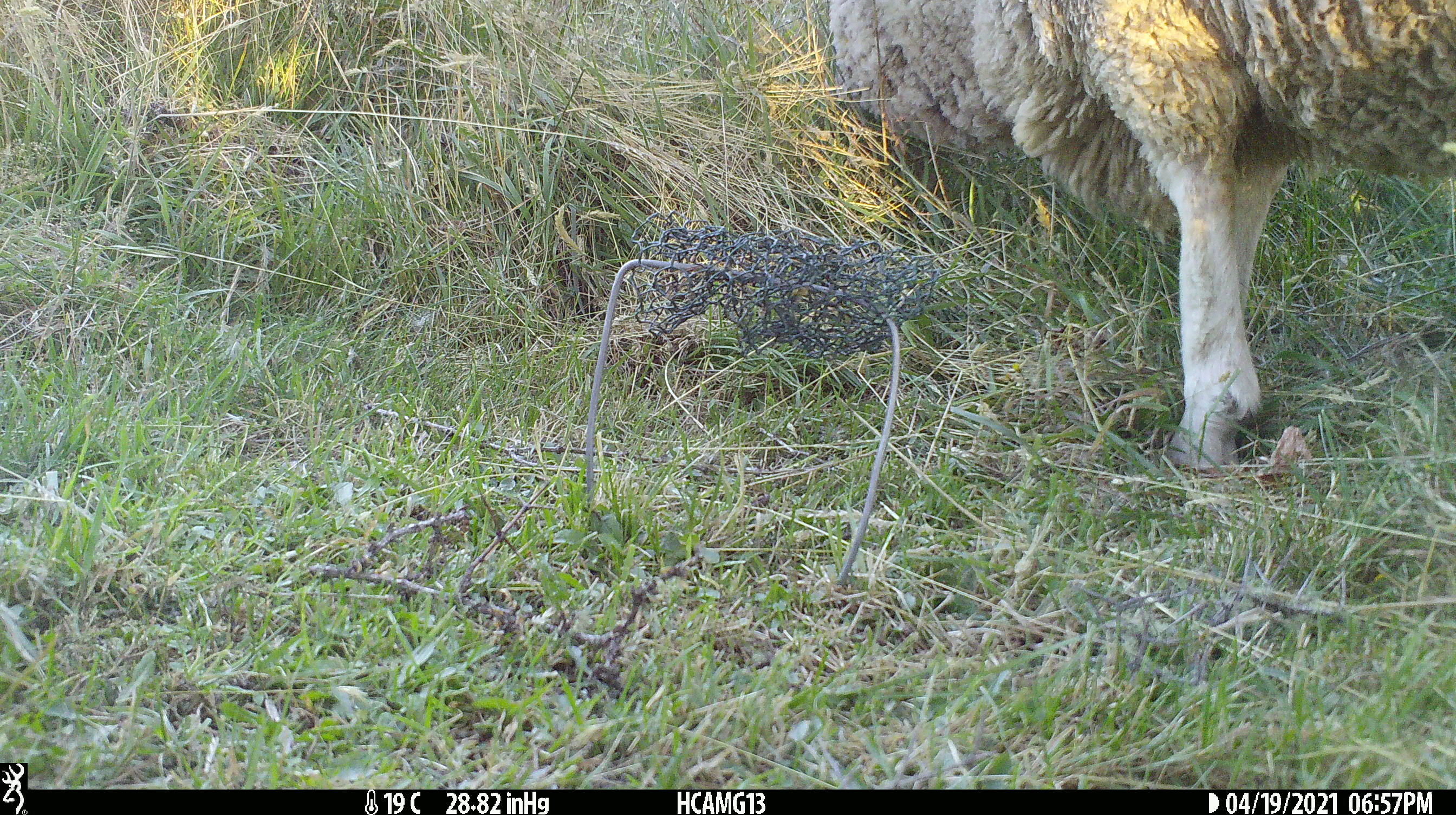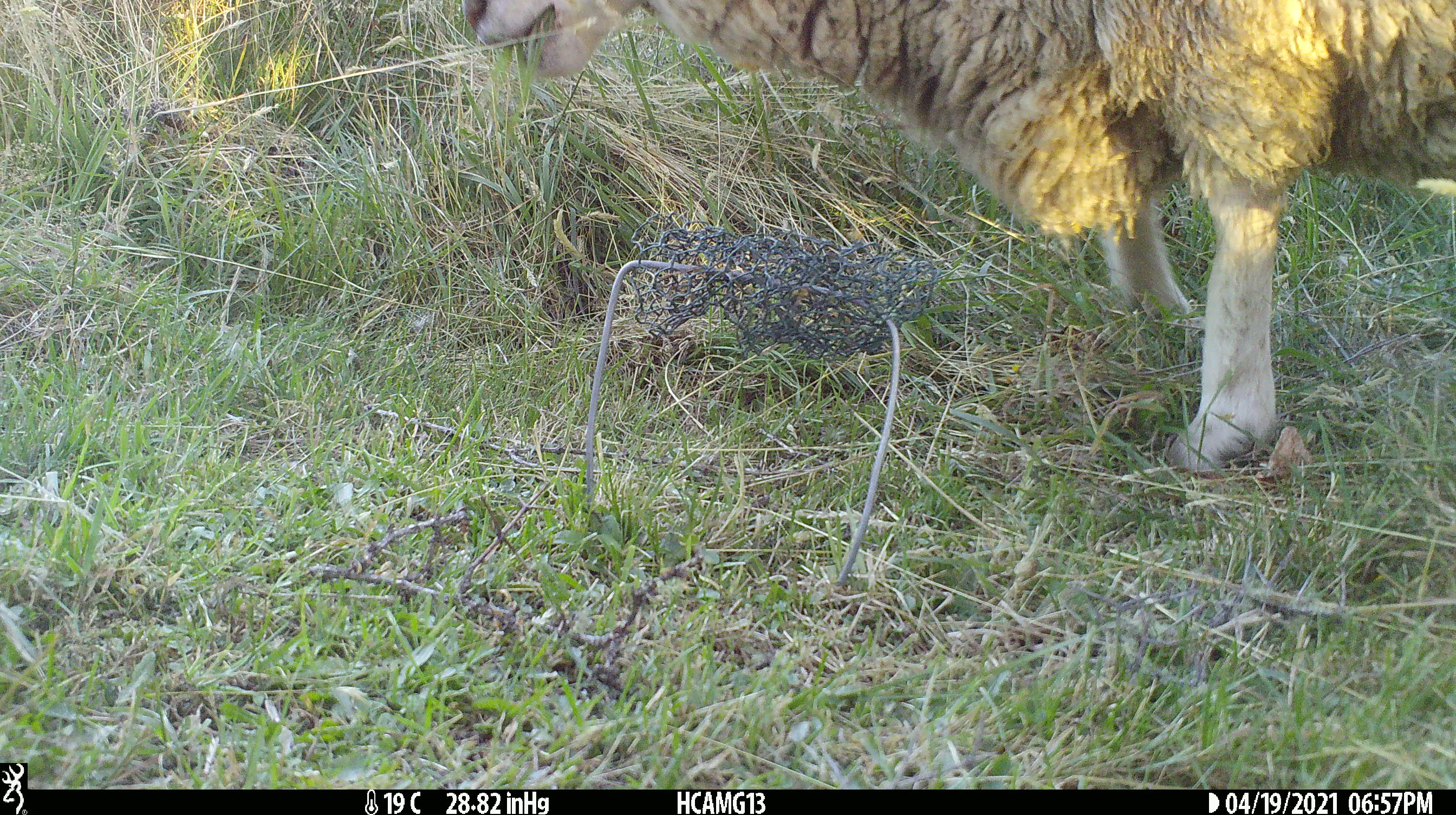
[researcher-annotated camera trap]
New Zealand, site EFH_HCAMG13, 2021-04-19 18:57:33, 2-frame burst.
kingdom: Animalia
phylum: Chordata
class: Mammalia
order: Artiodactyla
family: Bovidae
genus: Ovis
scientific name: Ovis aries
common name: domestic sheep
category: sheep